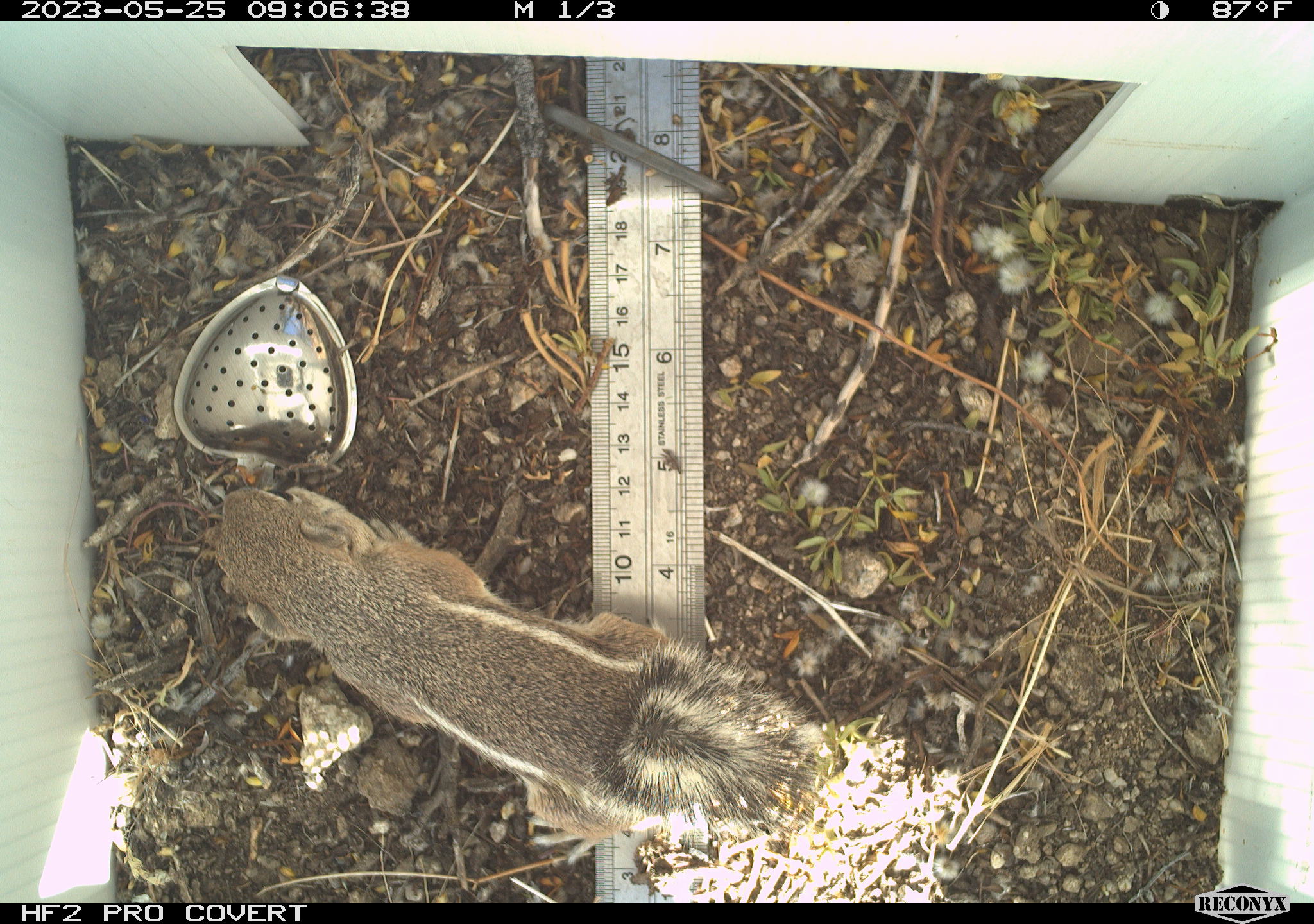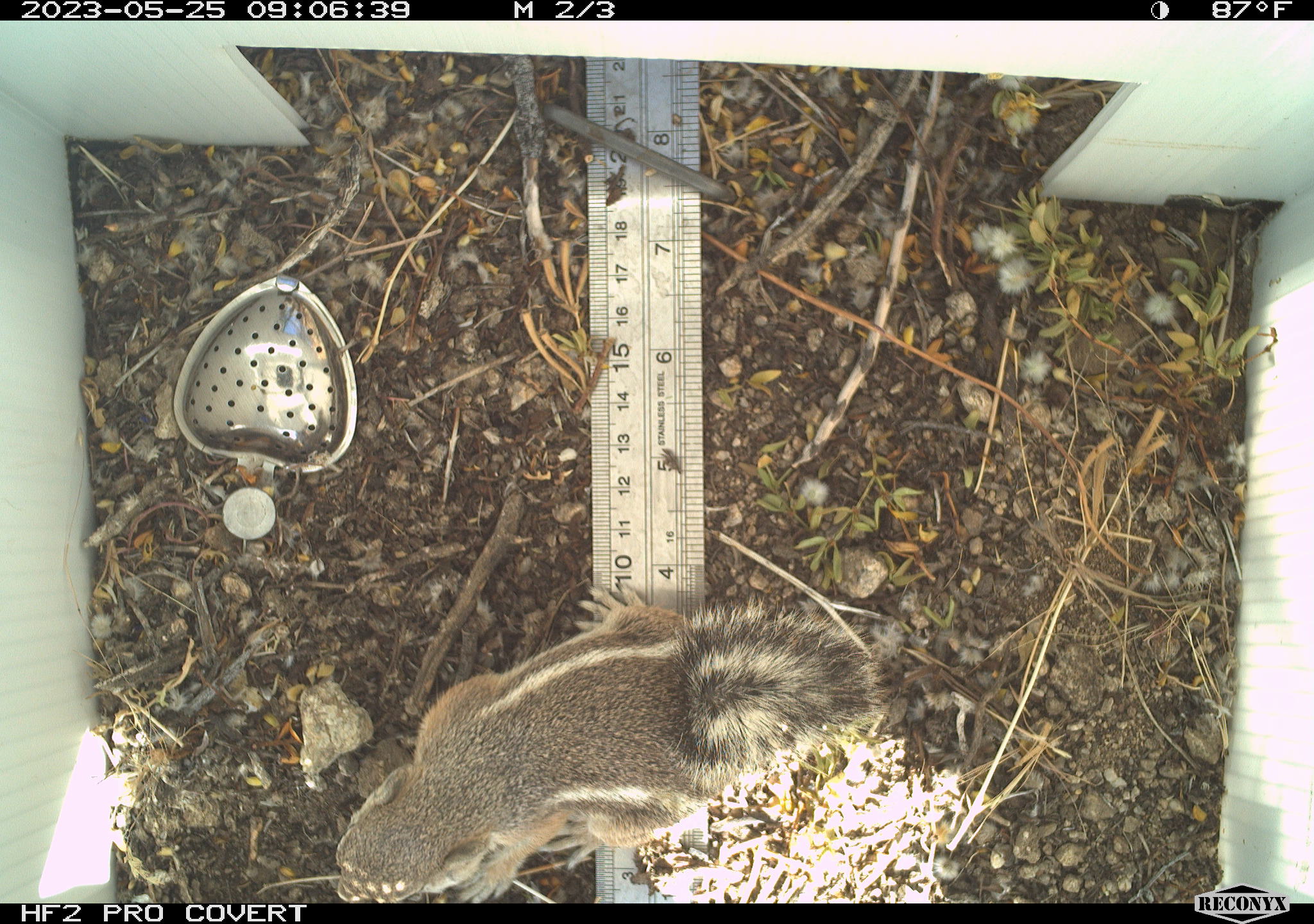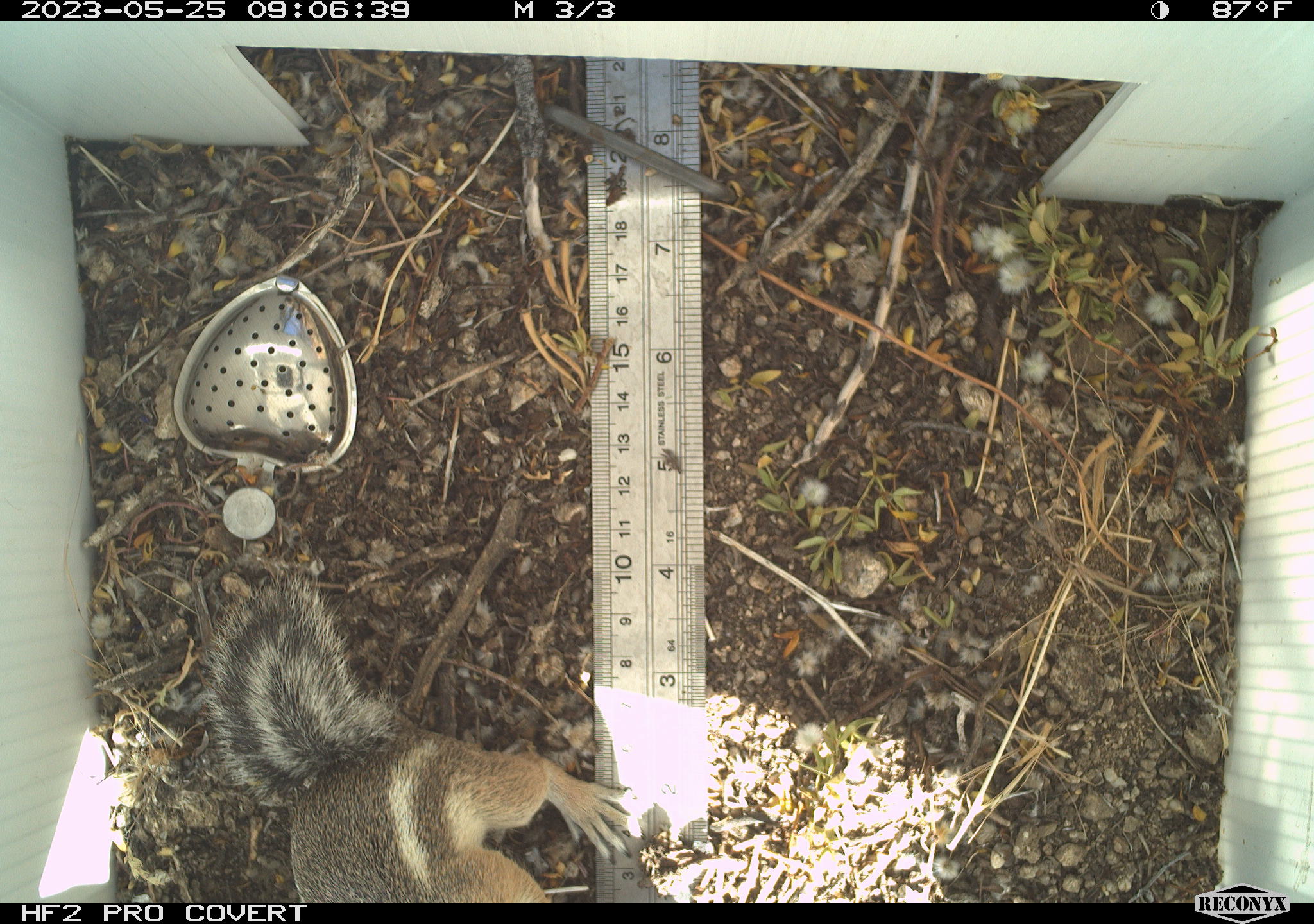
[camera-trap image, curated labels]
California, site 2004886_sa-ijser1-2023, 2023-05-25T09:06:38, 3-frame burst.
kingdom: Animalia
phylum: Chordata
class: Mammalia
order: Rodentia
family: Sciuridae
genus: Ammospermophilus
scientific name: Ammospermophilus leucurus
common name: white-tailed antelope squirrel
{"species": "white-tailed antelope squirrel (Ammospermophilus leucurus)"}